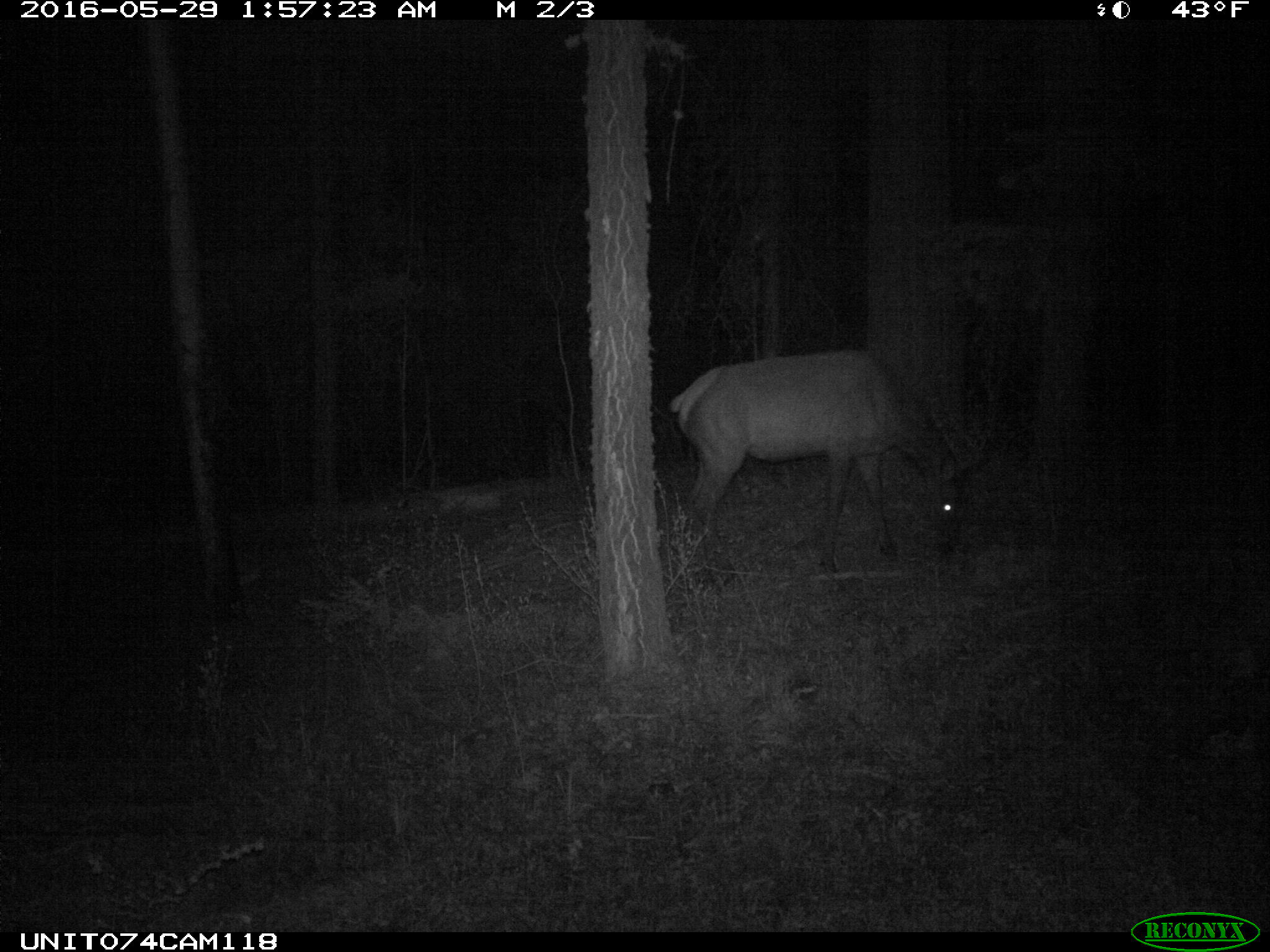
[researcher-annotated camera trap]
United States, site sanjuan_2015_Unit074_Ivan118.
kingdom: Animalia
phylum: Chordata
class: Mammalia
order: Artiodactyla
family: Cervidae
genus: Cervus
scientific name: Cervus elaphus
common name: red deer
Cervus elaphus (red deer).